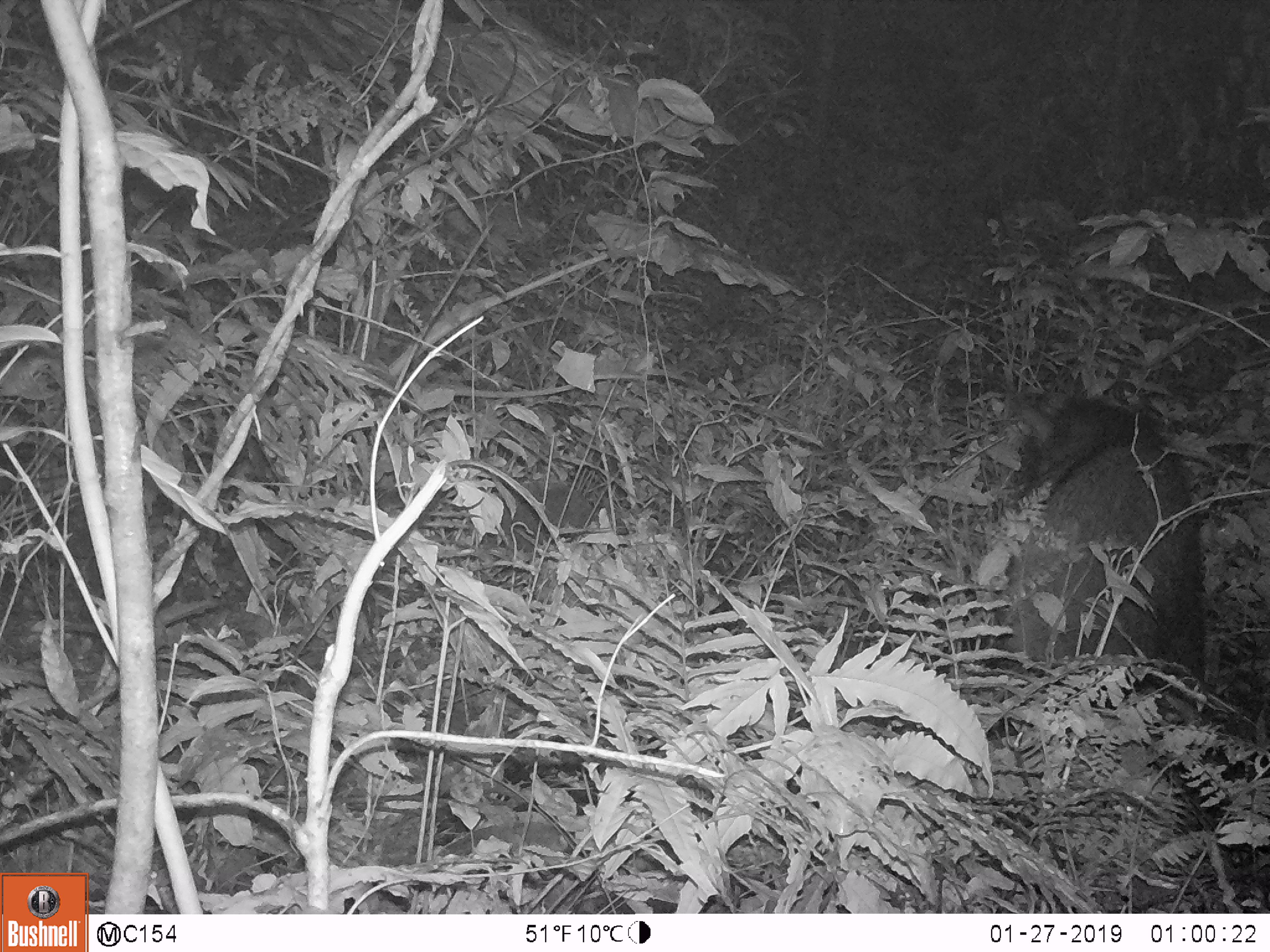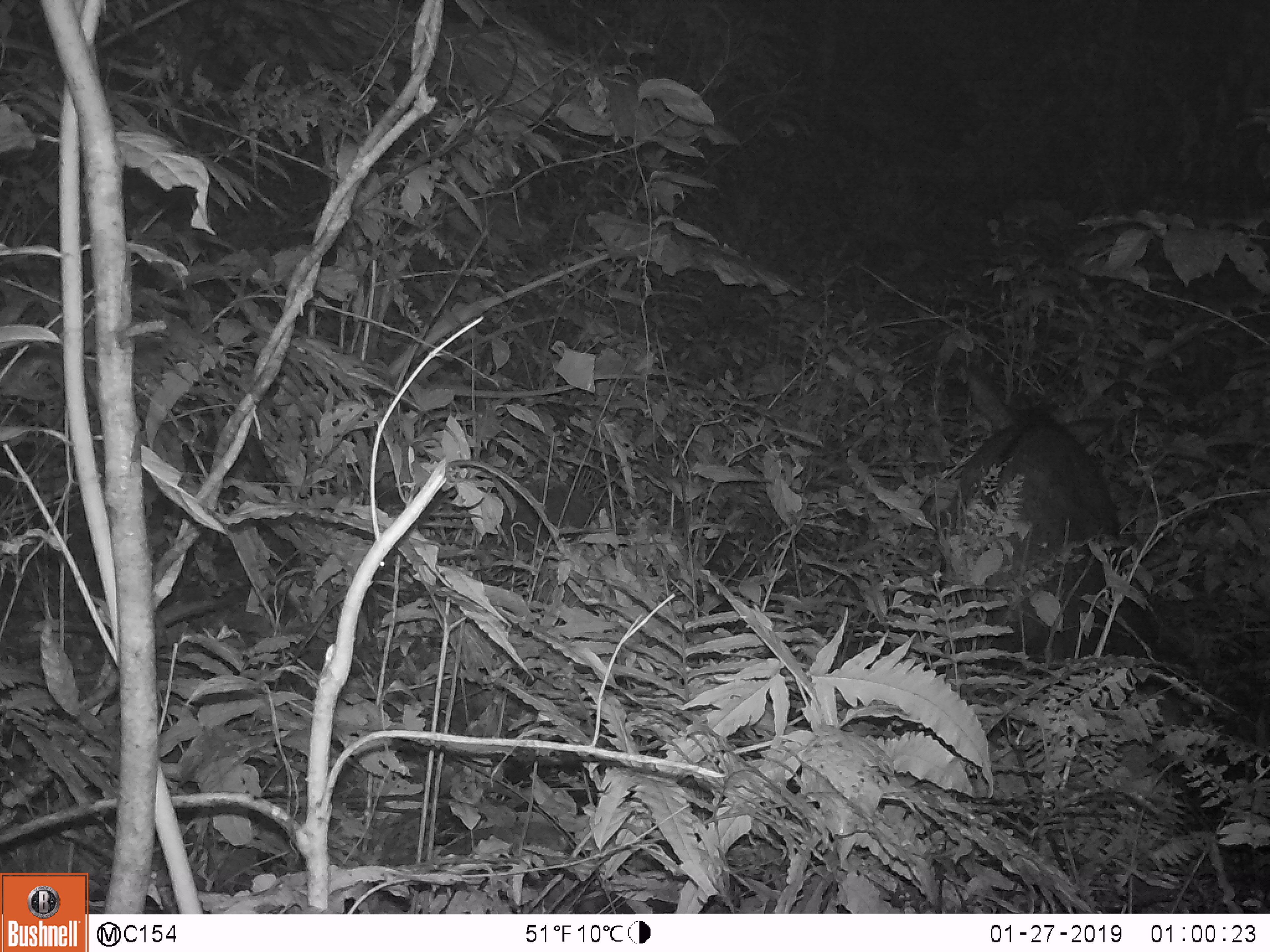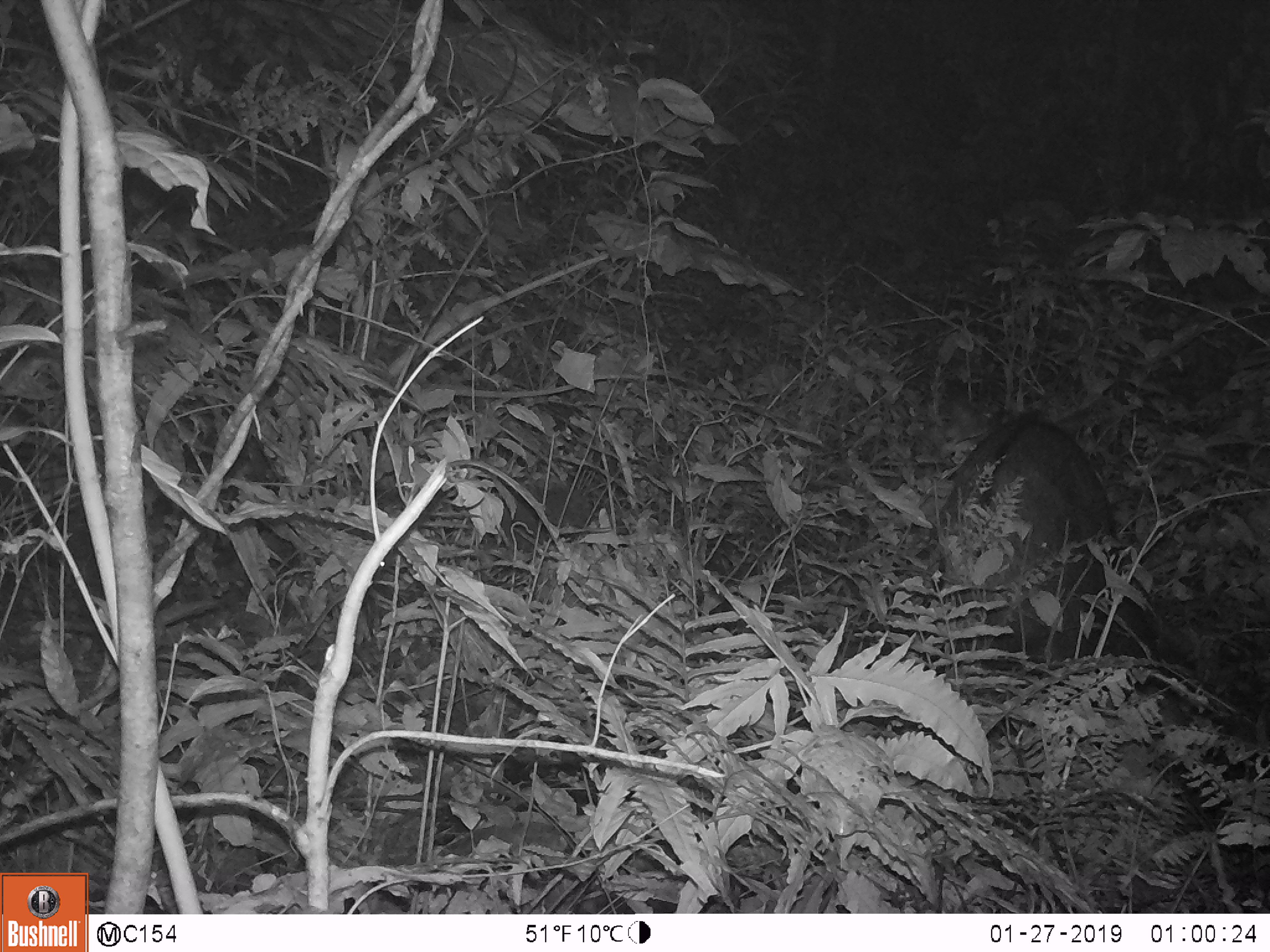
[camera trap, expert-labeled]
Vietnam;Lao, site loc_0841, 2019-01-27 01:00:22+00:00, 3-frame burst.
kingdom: Animalia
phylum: Chordata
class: Mammalia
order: Artiodactyla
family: Bovidae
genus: Capricornis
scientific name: Capricornis sumatraensis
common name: chinese serow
Chinese serow (Capricornis sumatraensis). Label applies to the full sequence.